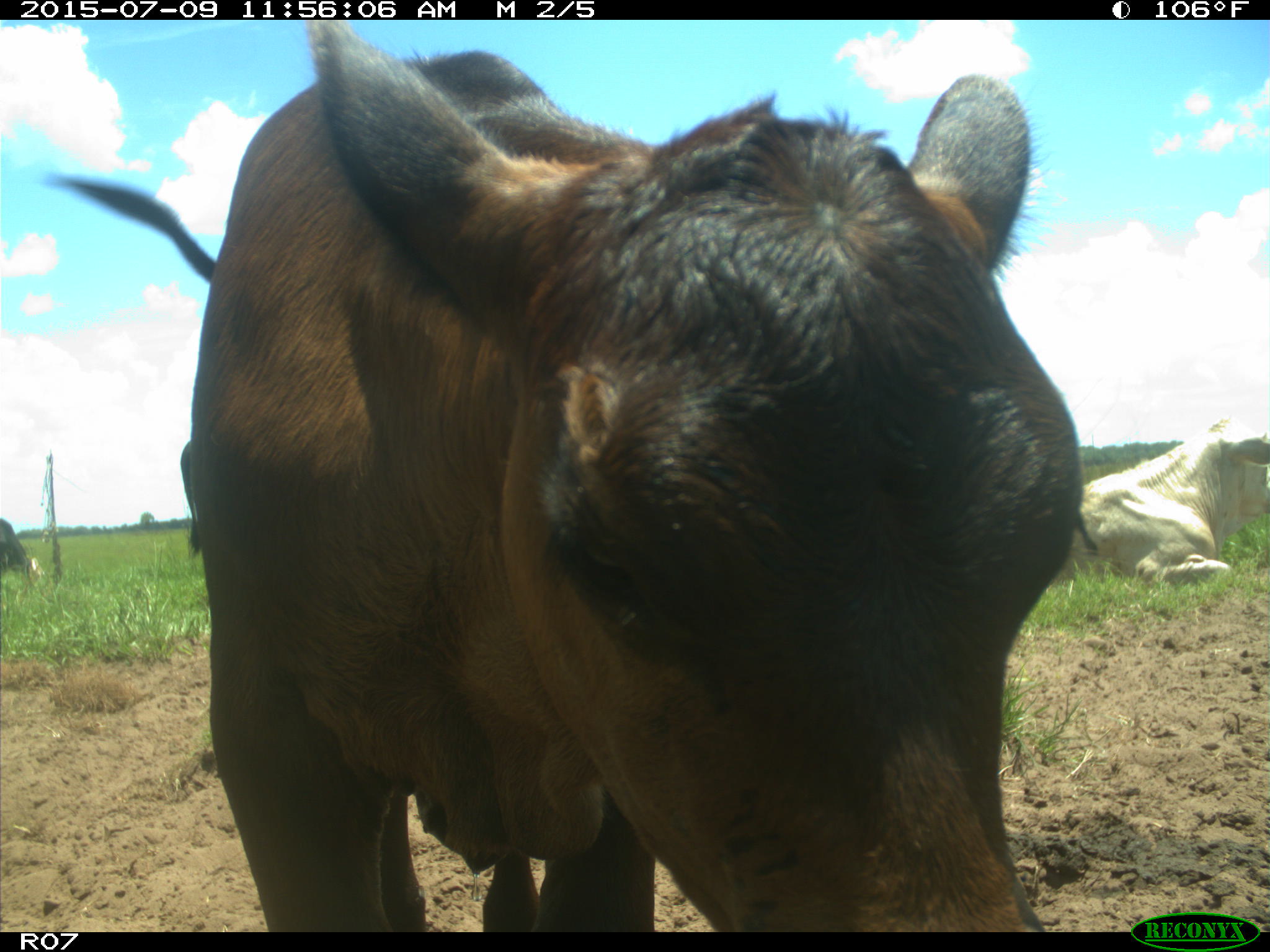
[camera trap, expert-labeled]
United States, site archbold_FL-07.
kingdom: Animalia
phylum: Chordata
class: Mammalia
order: Artiodactyla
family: Bovidae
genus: Bos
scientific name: Bos taurus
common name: domestic cow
Bos taurus (domestic cow).